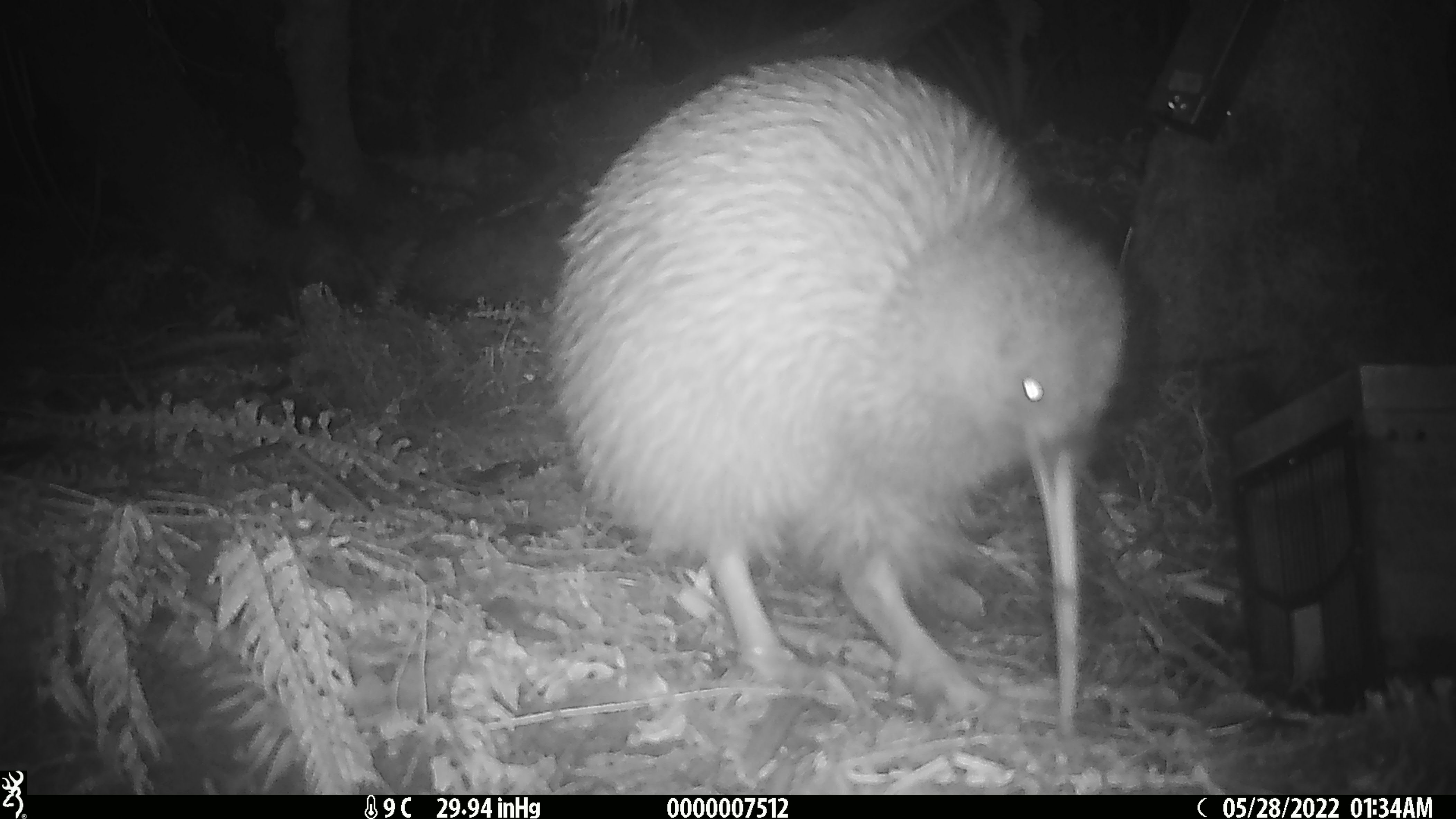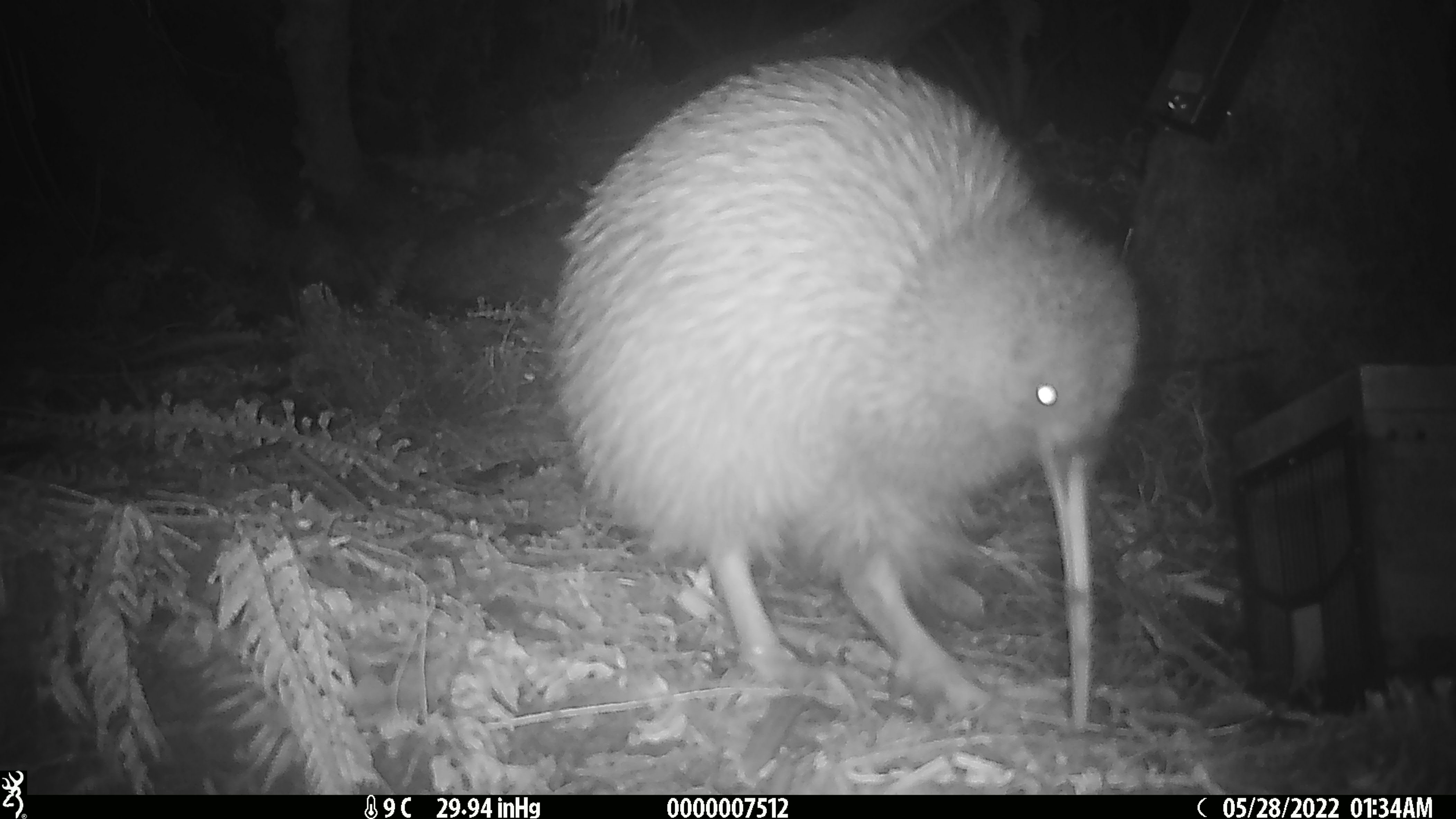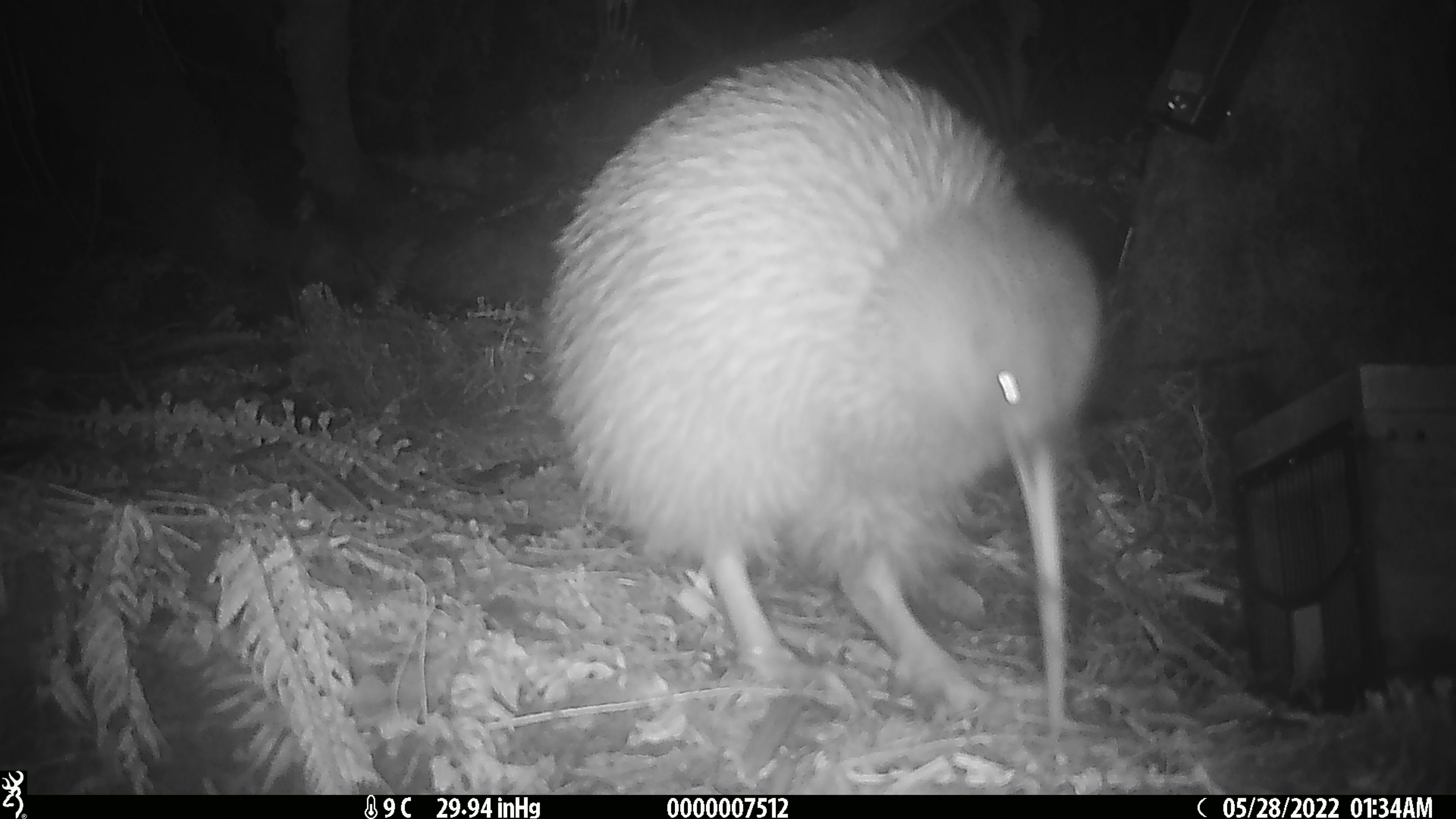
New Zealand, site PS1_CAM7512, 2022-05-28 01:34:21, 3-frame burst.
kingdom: Animalia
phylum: Chordata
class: Aves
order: Apterygiformes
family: Apterygidae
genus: Apteryx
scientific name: Apteryx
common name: kiwi